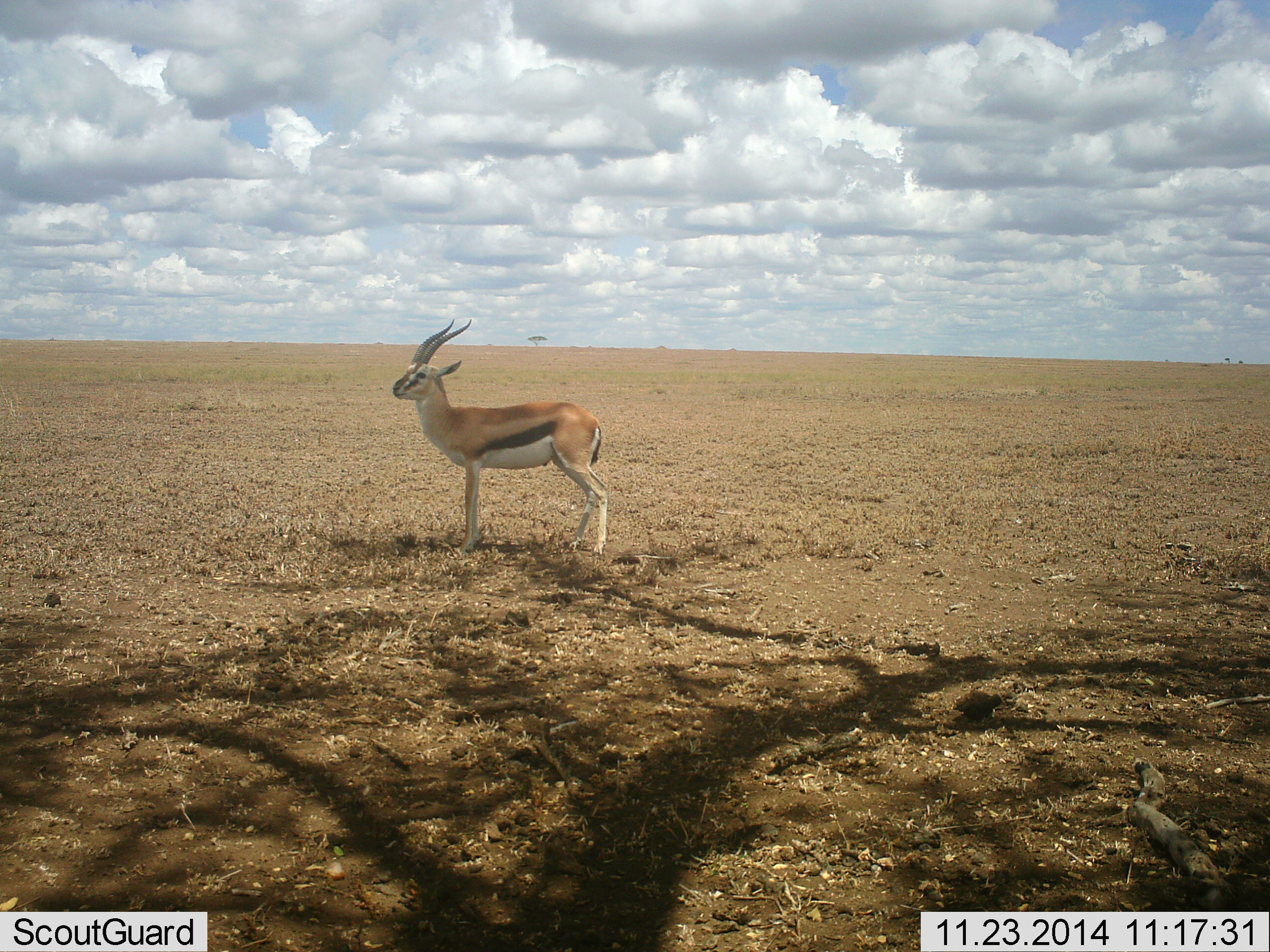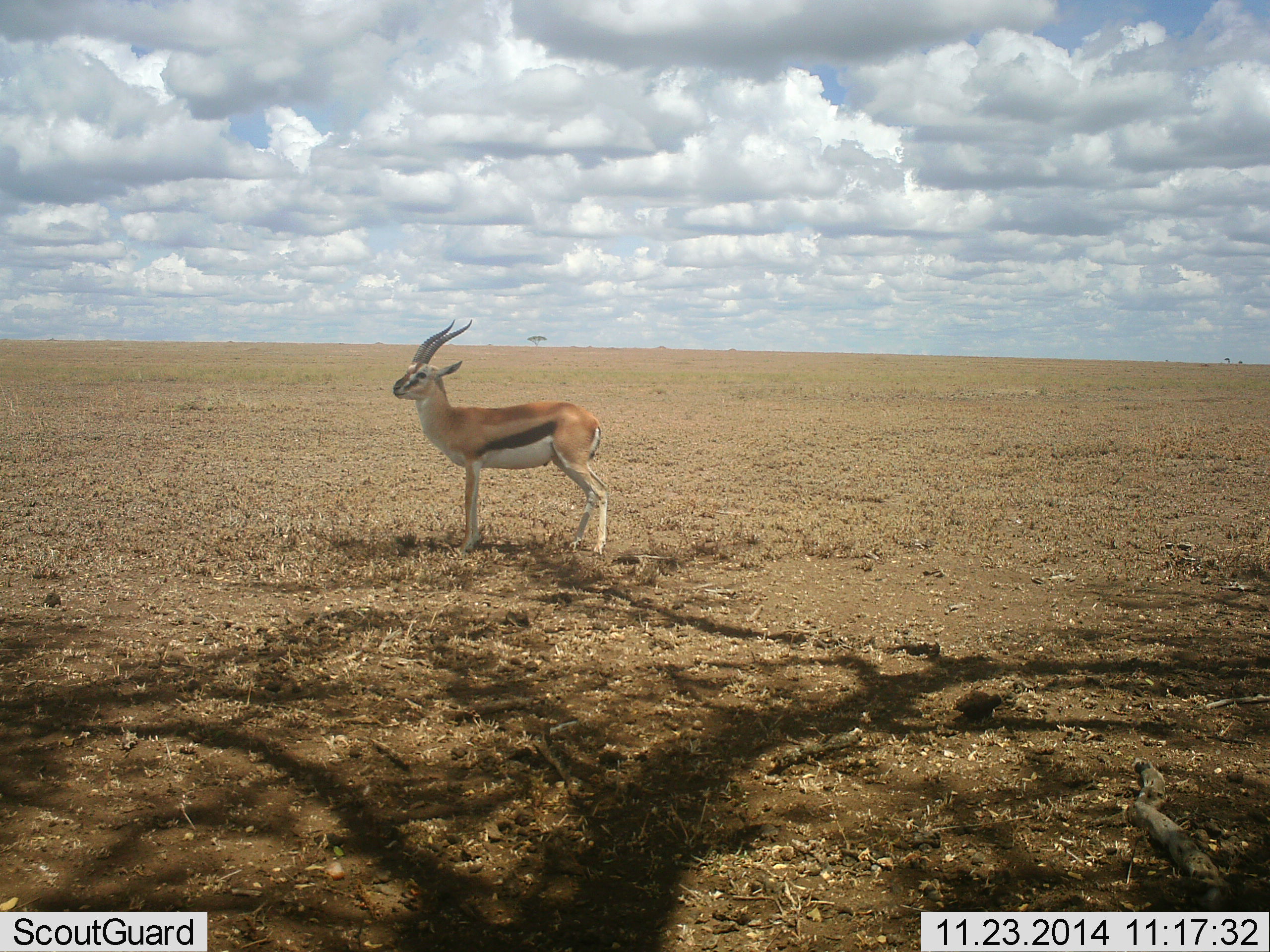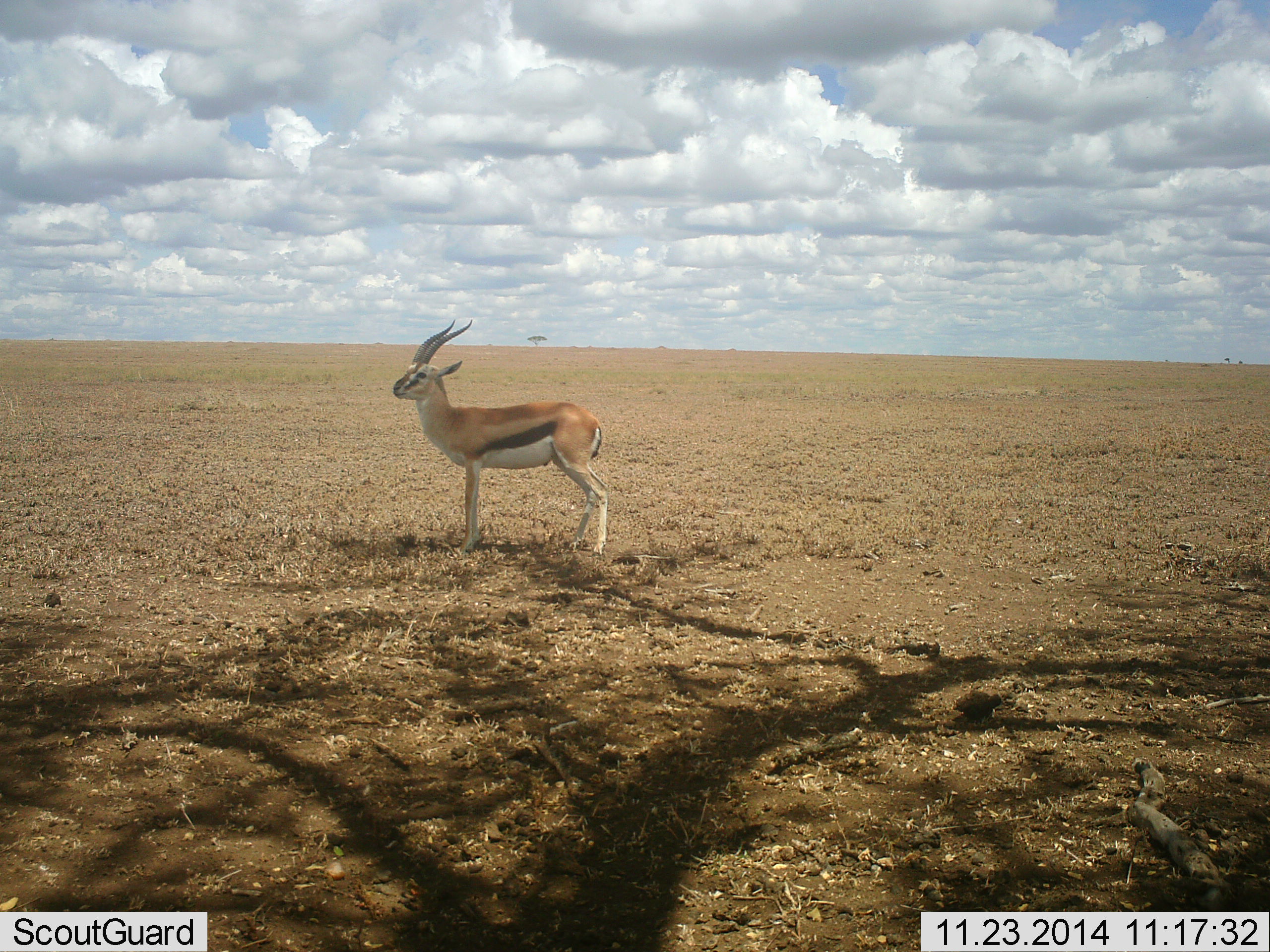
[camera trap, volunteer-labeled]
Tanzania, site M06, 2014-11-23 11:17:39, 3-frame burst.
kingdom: Animalia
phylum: Chordata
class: Mammalia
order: Artiodactyla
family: Bovidae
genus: Eudorcas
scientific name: Eudorcas thomsonii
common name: thomson's gazelle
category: gazellethomsons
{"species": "gazellethomsons (thomson's gazelle) (Eudorcas thomsonii)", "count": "1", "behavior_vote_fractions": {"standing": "100%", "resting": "0%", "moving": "0%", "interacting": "0%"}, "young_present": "0%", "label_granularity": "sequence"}